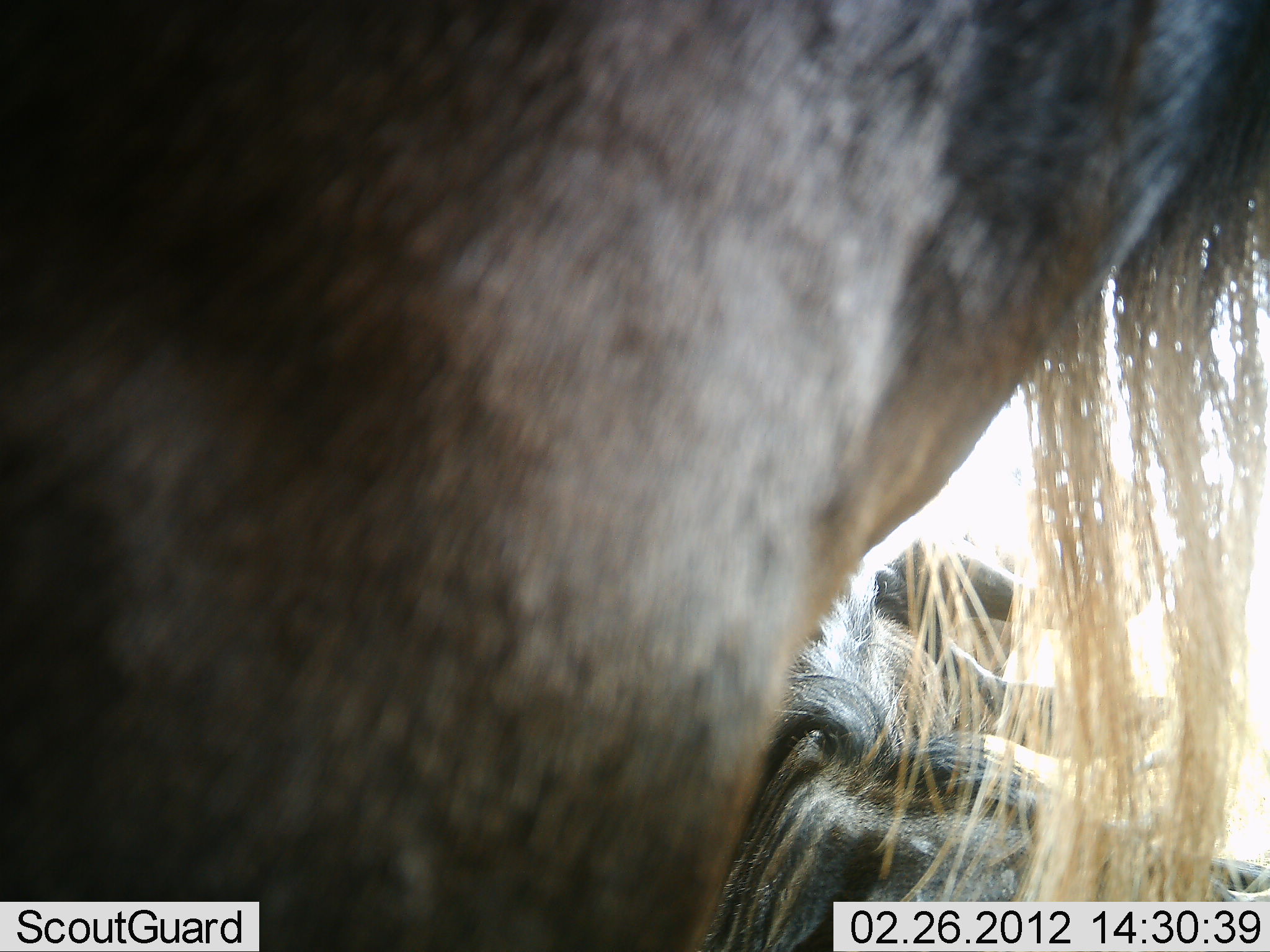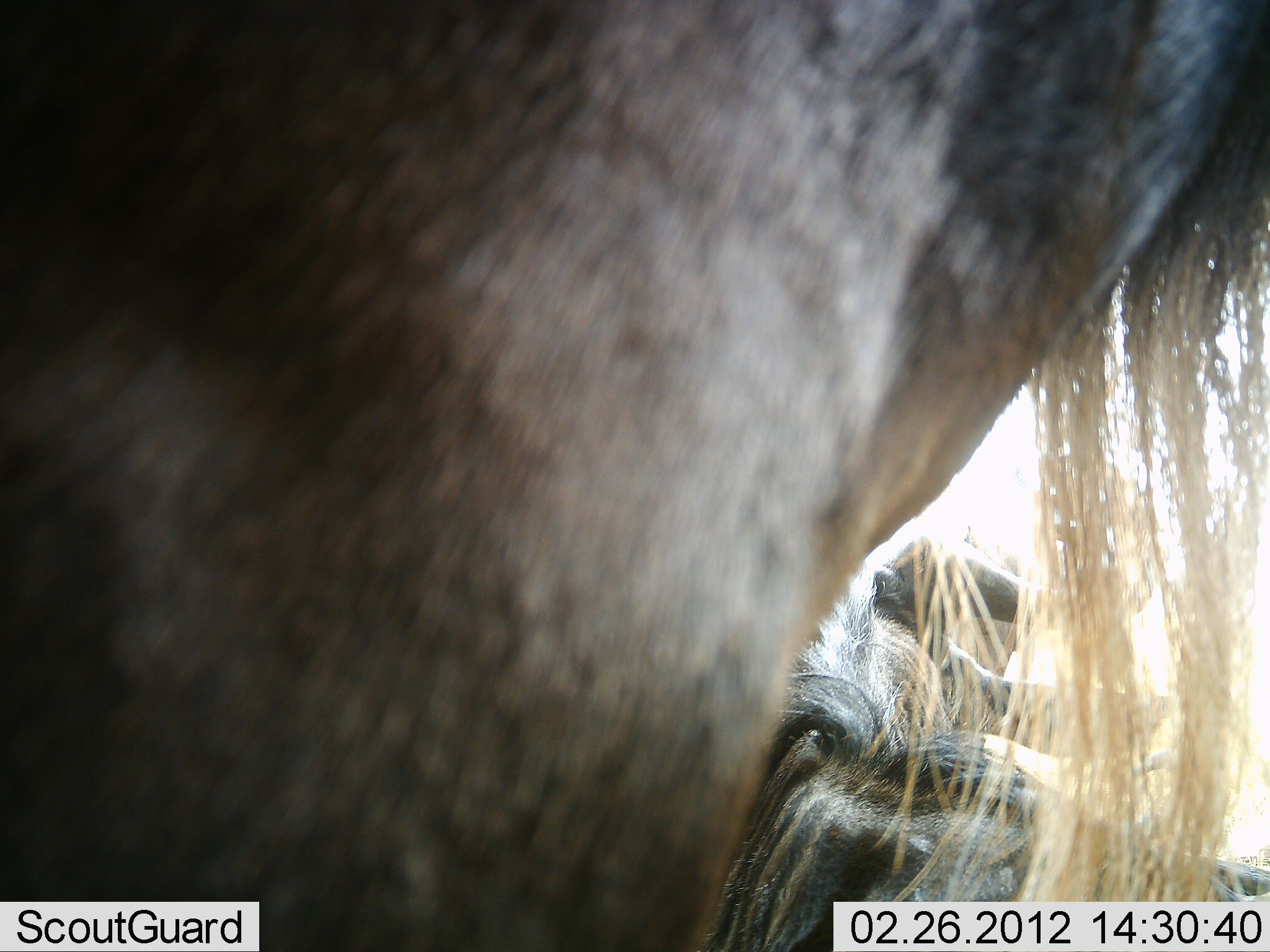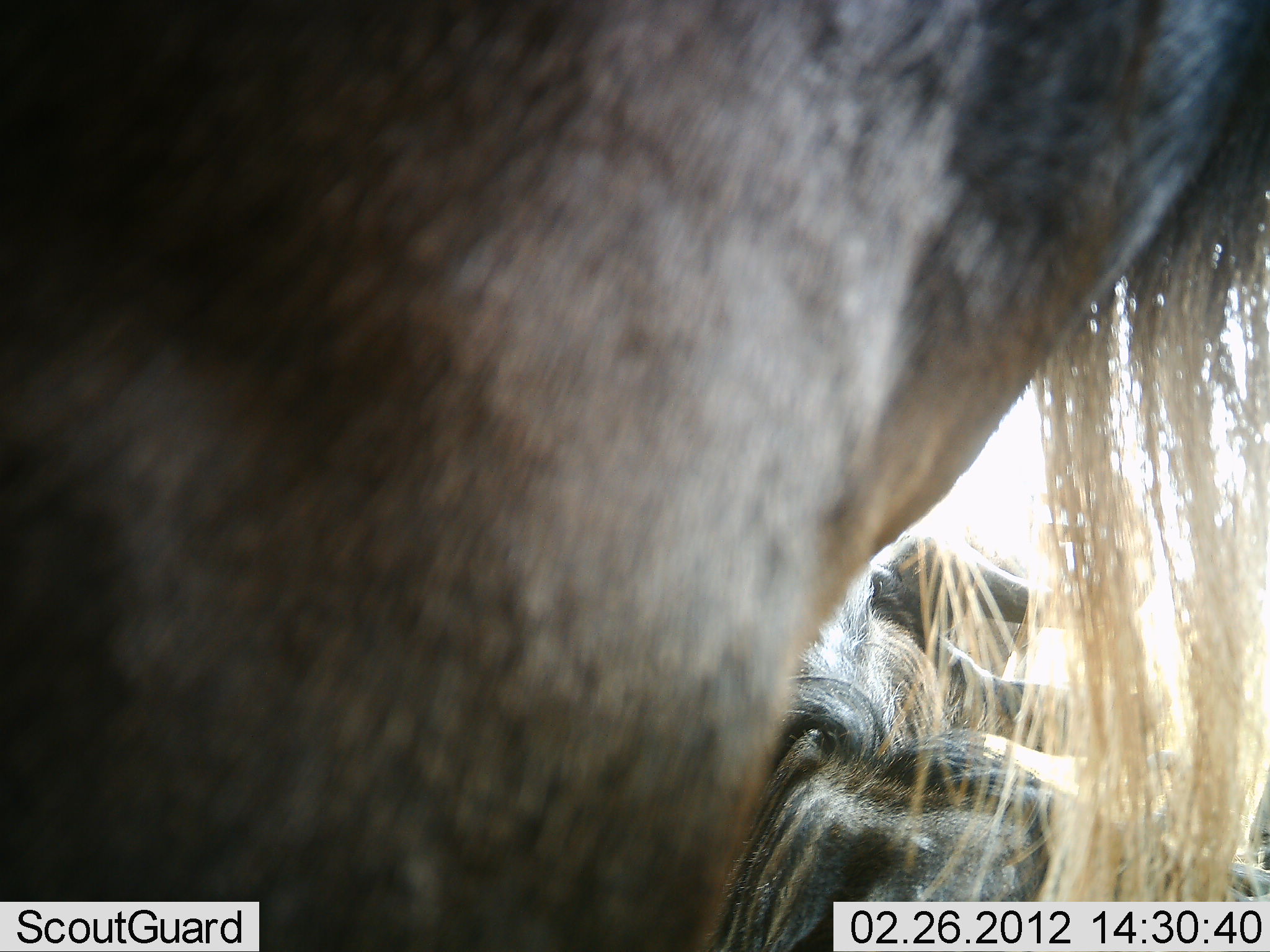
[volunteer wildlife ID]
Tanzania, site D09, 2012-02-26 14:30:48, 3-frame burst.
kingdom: Animalia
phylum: Chordata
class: Mammalia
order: Artiodactyla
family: Bovidae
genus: Connochaetes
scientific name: Connochaetes taurinus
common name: blue wildebeest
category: wildebeest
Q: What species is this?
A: Wildebeest (blue wildebeest) (Connochaetes taurinus).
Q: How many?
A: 2.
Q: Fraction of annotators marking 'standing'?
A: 100%.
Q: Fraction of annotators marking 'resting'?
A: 78%.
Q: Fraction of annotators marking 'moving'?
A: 0%.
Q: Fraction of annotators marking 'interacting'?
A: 0%.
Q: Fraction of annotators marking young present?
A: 0%.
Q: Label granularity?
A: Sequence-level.